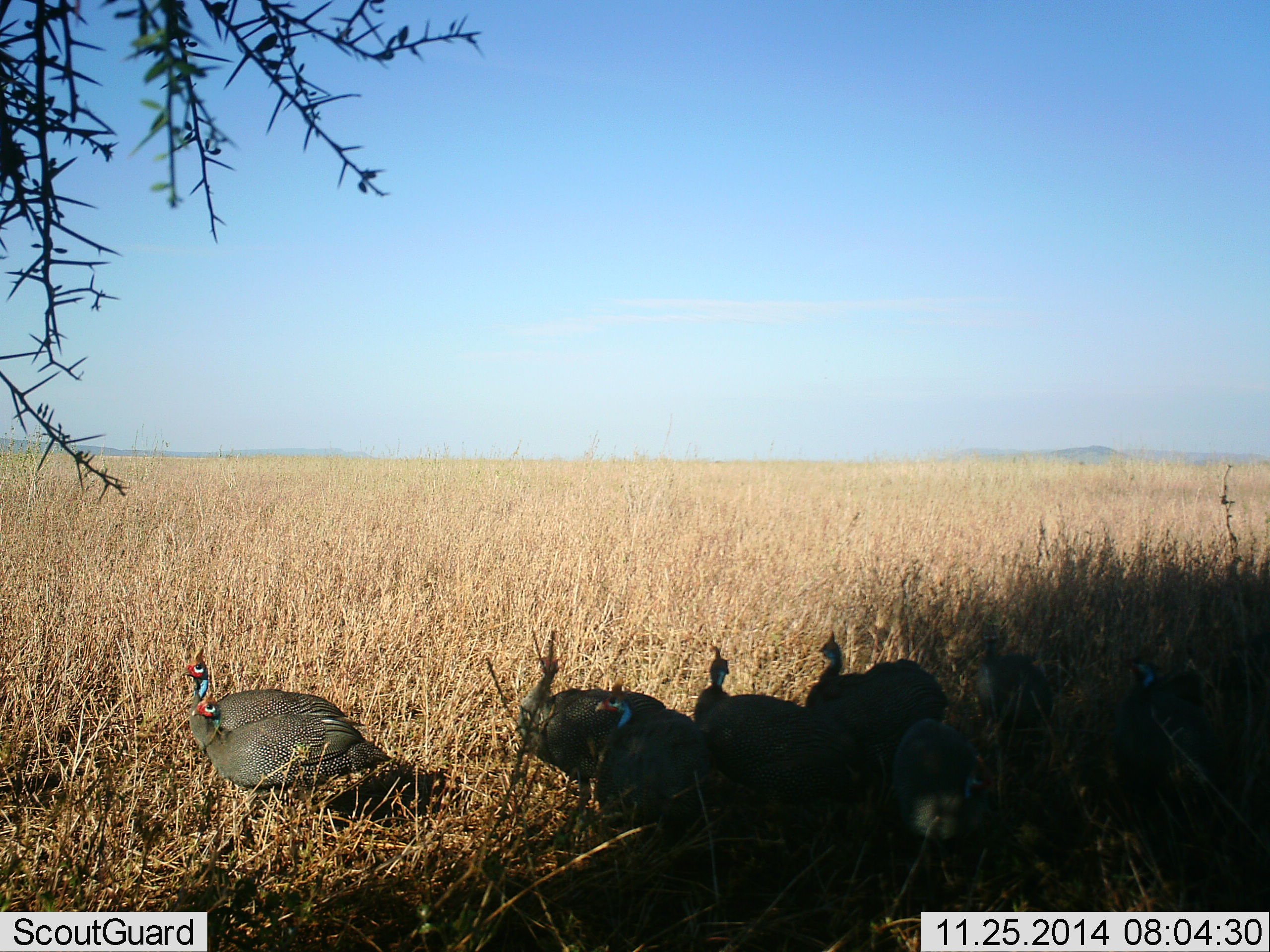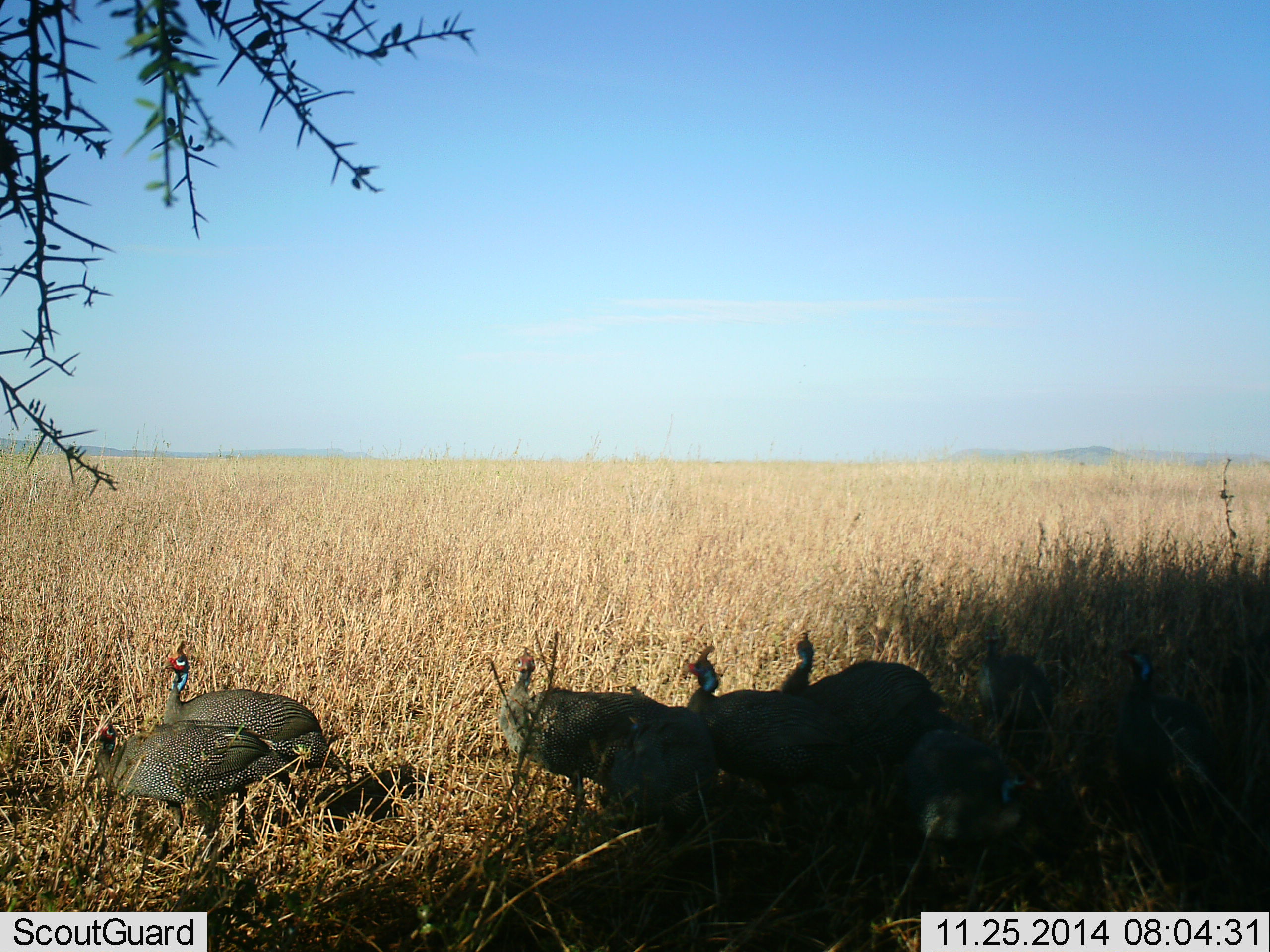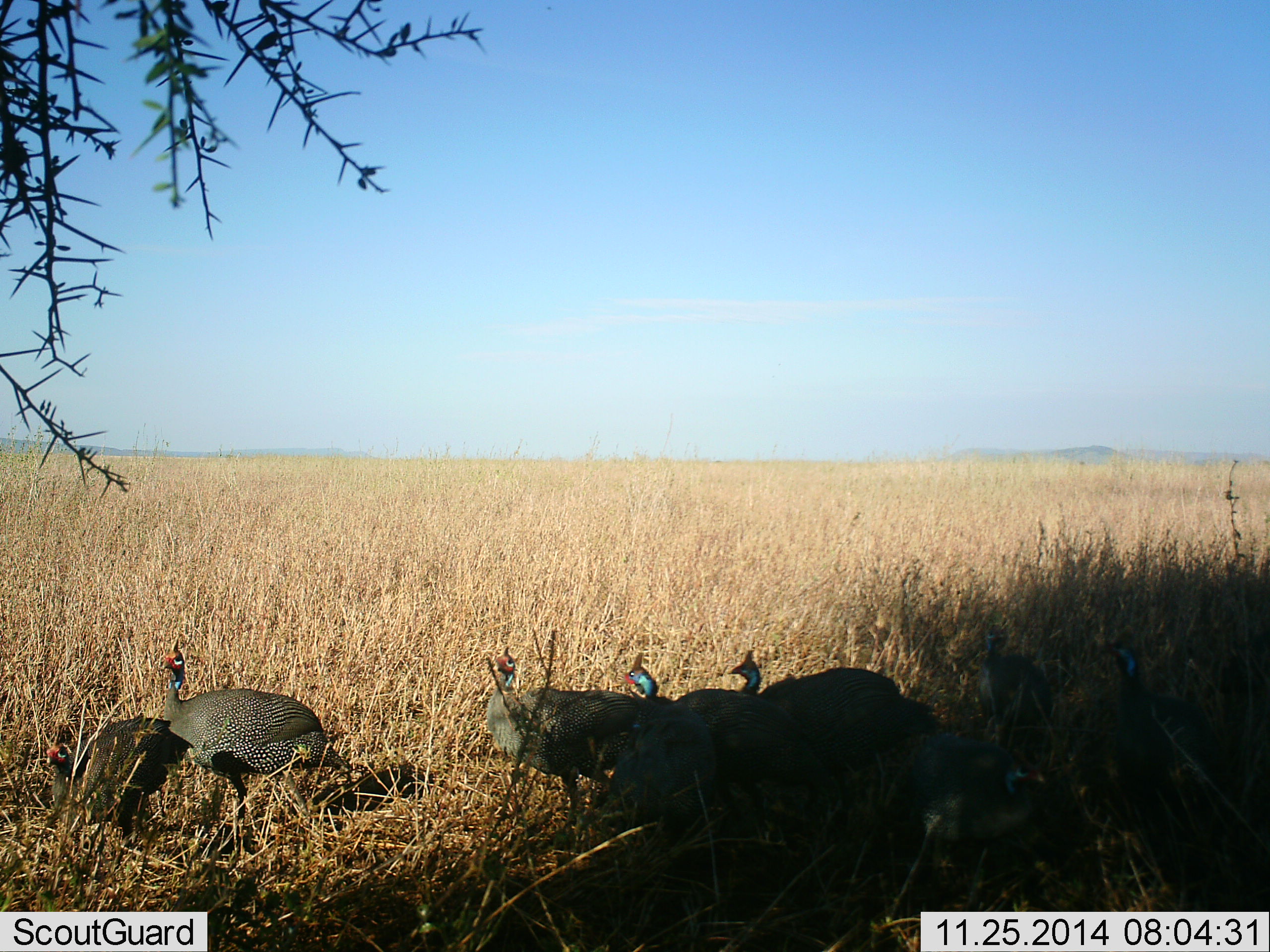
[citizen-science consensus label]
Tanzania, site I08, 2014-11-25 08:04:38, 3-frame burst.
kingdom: Animalia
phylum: Chordata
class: Aves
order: Galliformes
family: Numididae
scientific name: Numididae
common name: guinea fowl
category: guineafowl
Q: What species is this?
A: Guineafowl (guinea fowl) (Numididae).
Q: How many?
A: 9.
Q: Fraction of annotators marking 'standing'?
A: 70%.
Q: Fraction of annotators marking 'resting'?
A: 0%.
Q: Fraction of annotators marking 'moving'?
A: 70%.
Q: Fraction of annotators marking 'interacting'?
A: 0%.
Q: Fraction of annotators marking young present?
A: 0%.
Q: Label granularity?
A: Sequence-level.